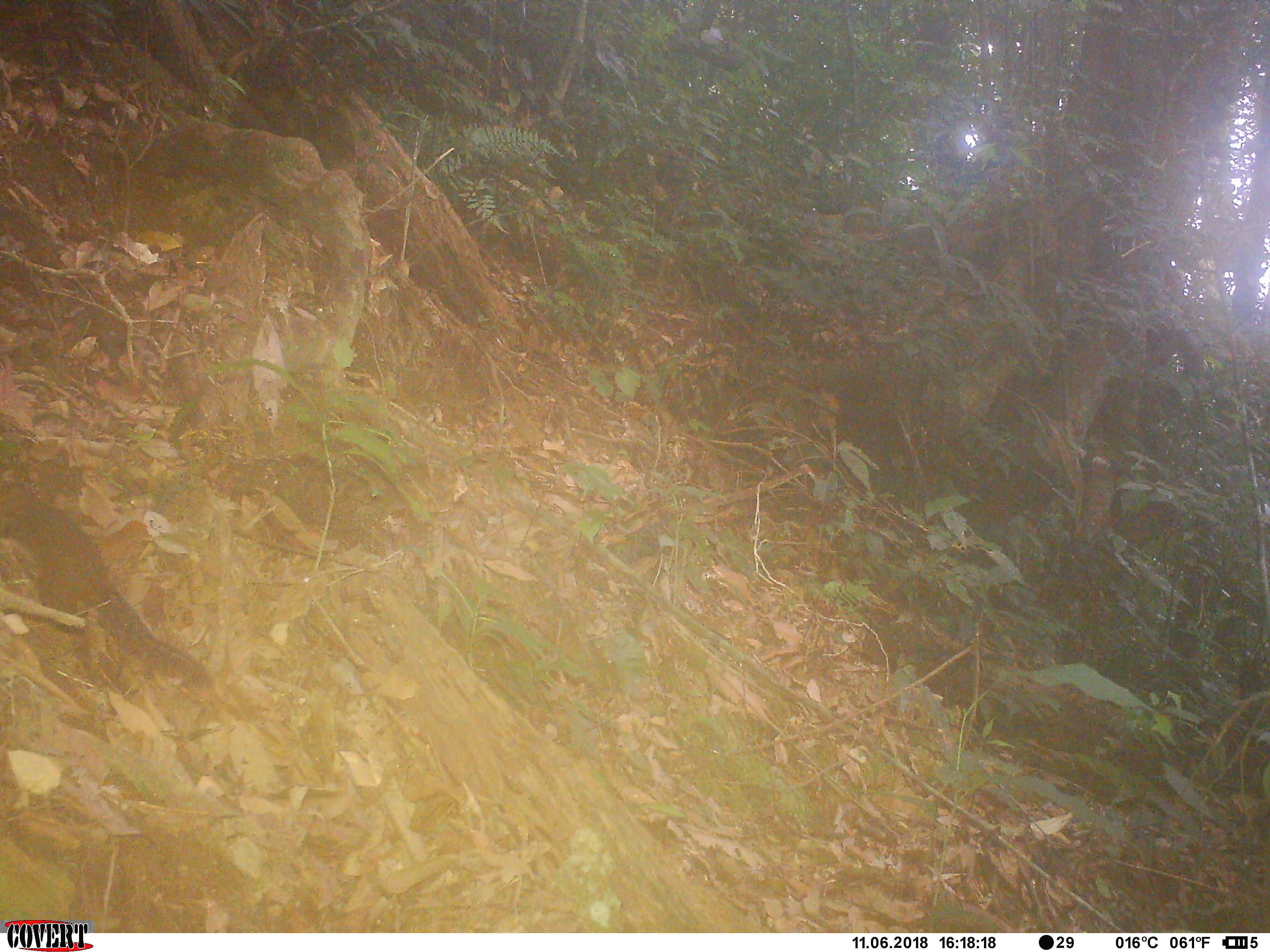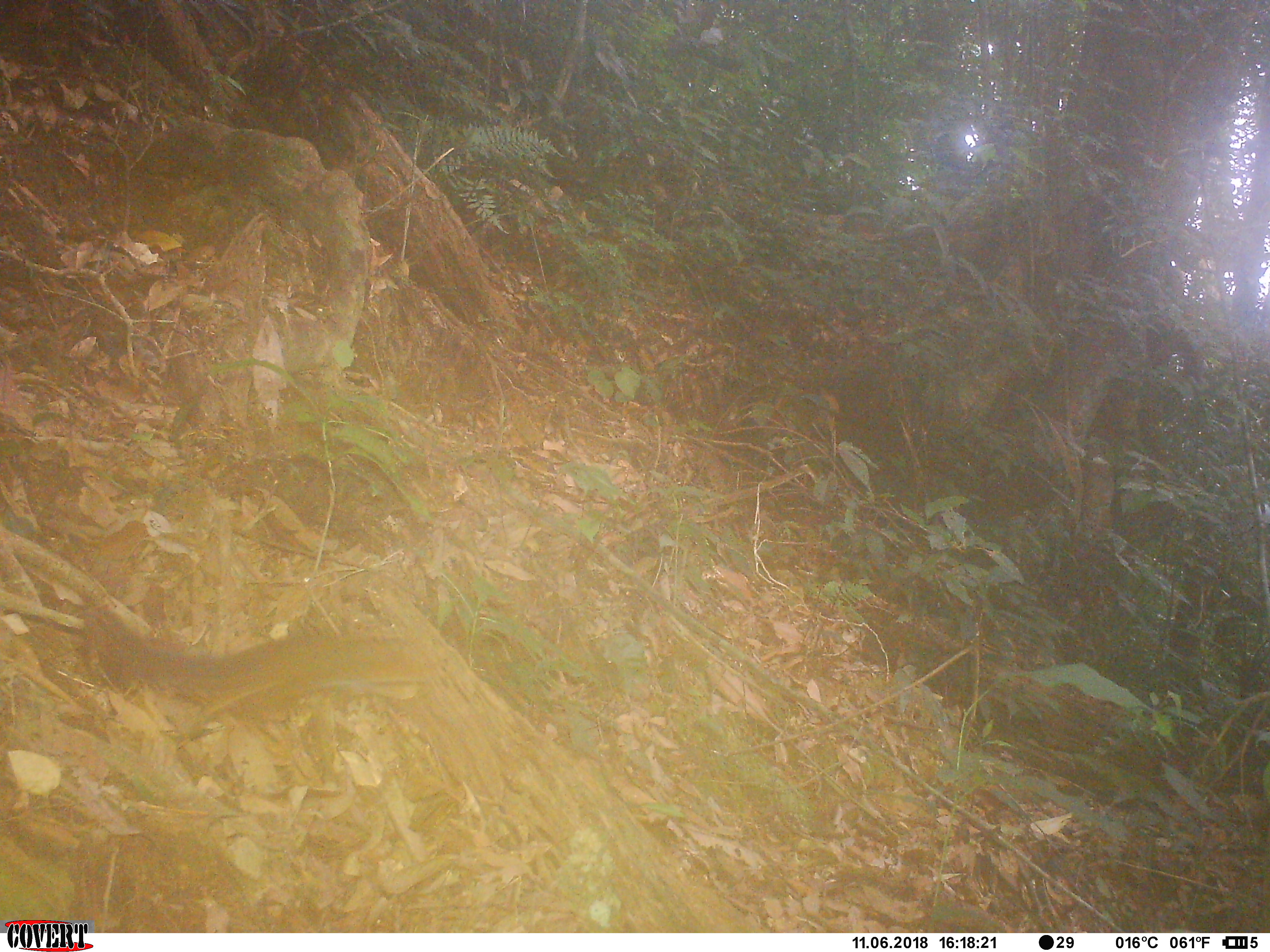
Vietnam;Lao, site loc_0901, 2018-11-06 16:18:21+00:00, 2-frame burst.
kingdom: Animalia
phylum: Chordata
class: Mammalia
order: Rodentia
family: Sciuridae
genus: Dremomys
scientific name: Dremomys rufigenis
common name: red-cheeked squirrel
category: red cheeked squirrel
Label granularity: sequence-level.